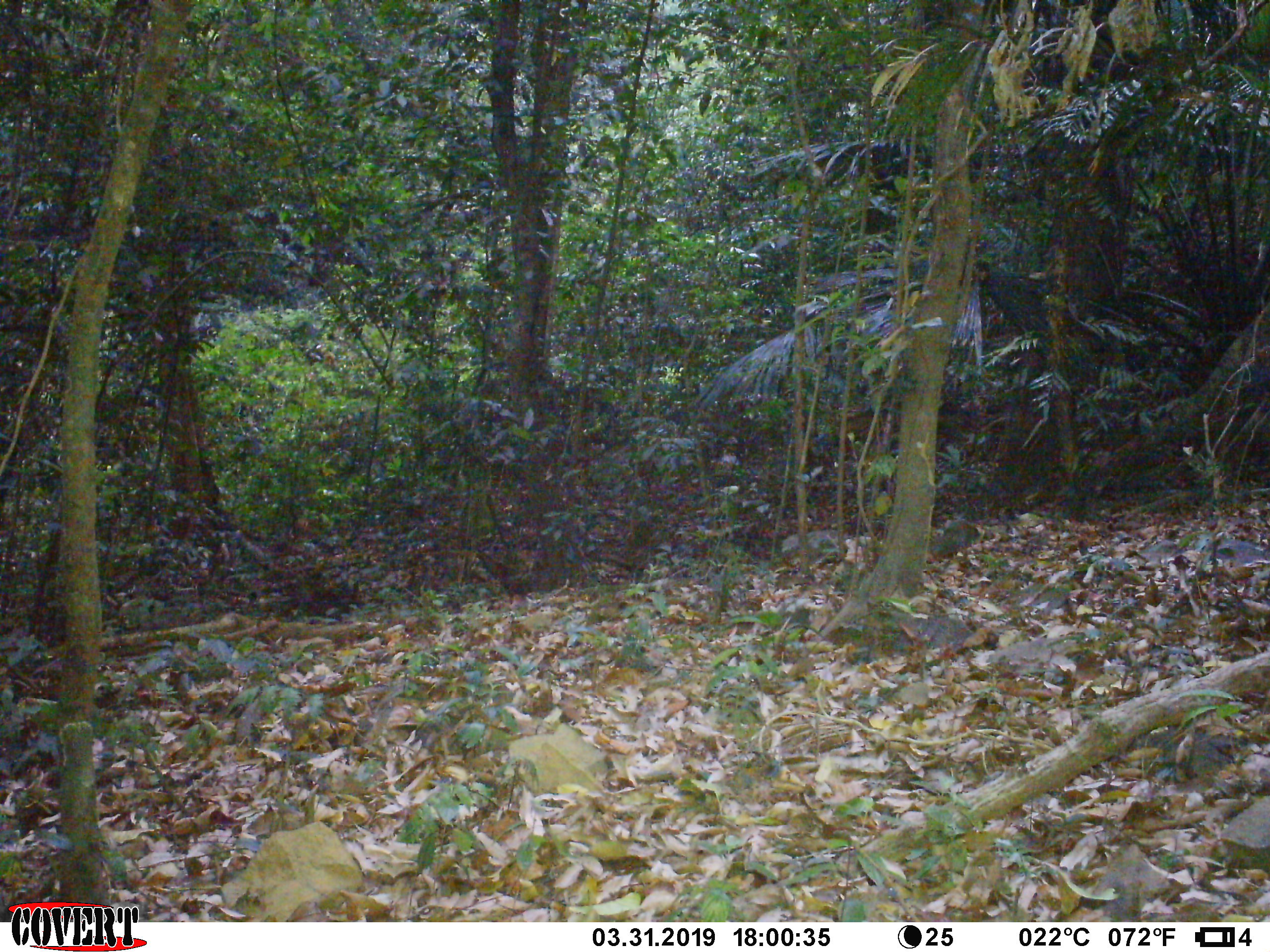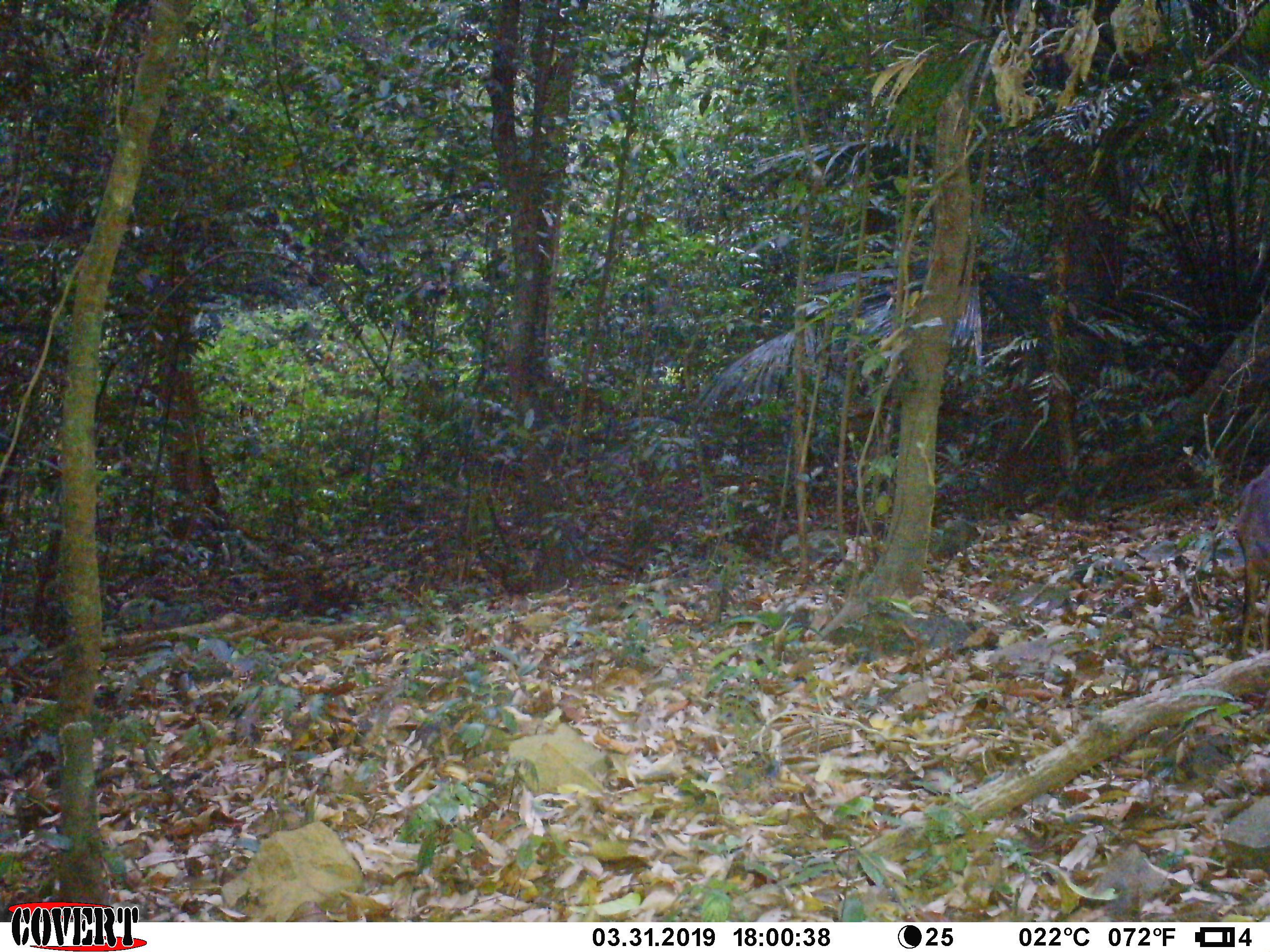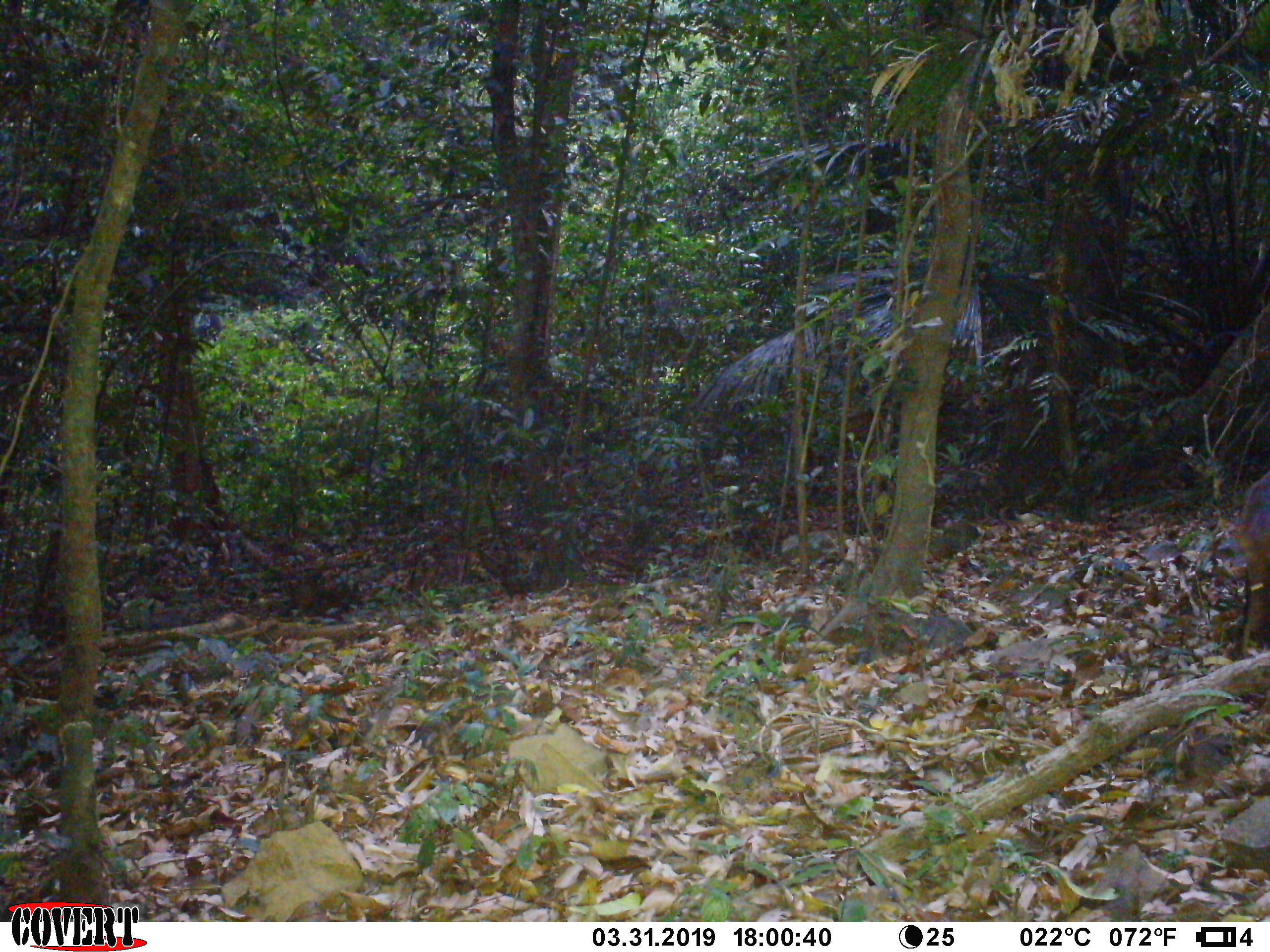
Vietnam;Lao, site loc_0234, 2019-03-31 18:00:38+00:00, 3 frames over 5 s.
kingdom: Animalia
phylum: Chordata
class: Mammalia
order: Artiodactyla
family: Cervidae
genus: Muntiacus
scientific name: Muntiacus vuquangensis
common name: large-antlered muntjac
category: large antlered muntjac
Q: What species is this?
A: Large antlered muntjac (large-antlered muntjac) (Muntiacus vuquangensis).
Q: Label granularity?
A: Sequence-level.